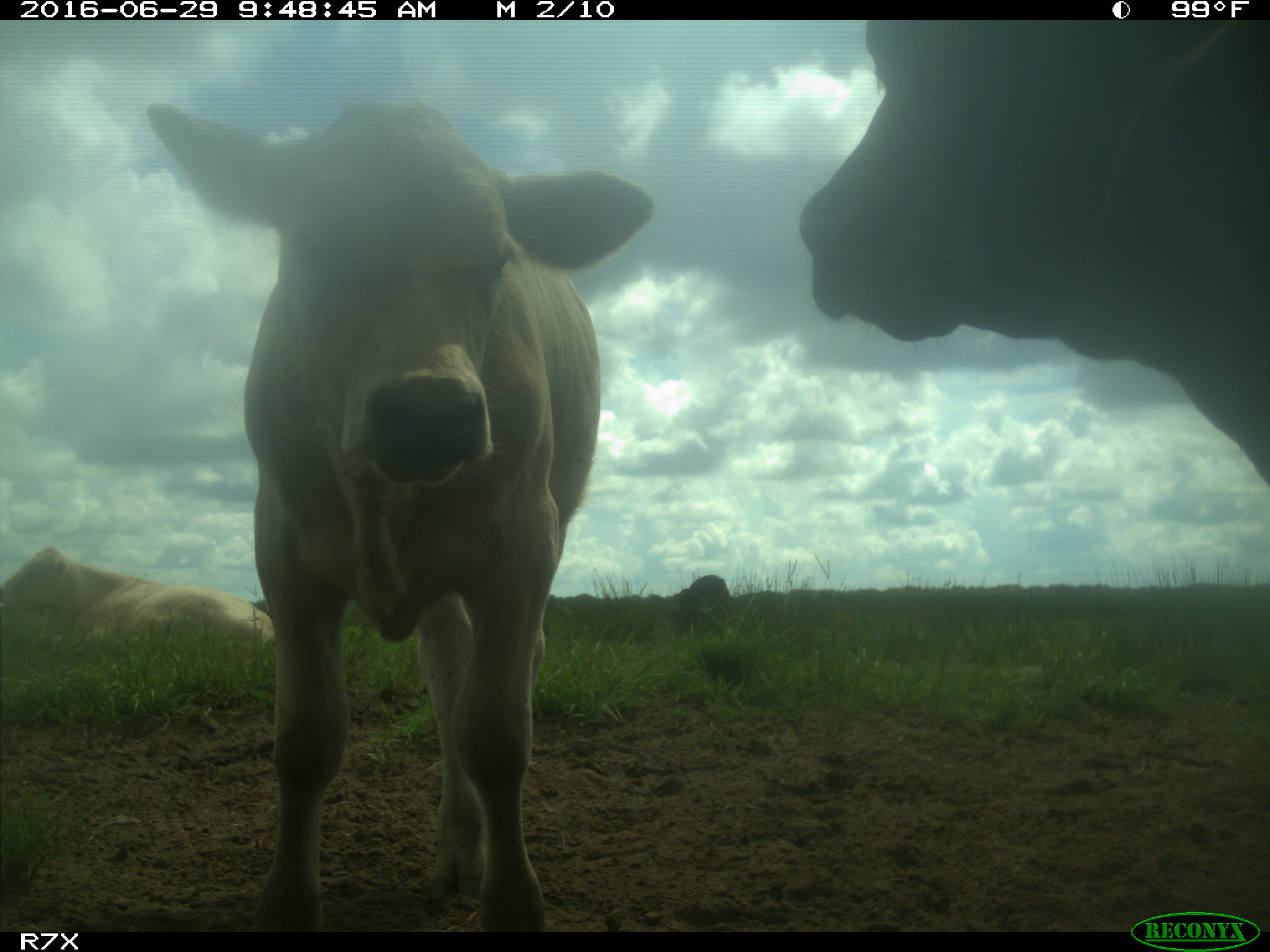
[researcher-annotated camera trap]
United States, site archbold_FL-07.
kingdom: Animalia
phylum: Chordata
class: Mammalia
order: Artiodactyla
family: Bovidae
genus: Bos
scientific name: Bos taurus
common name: domestic cow